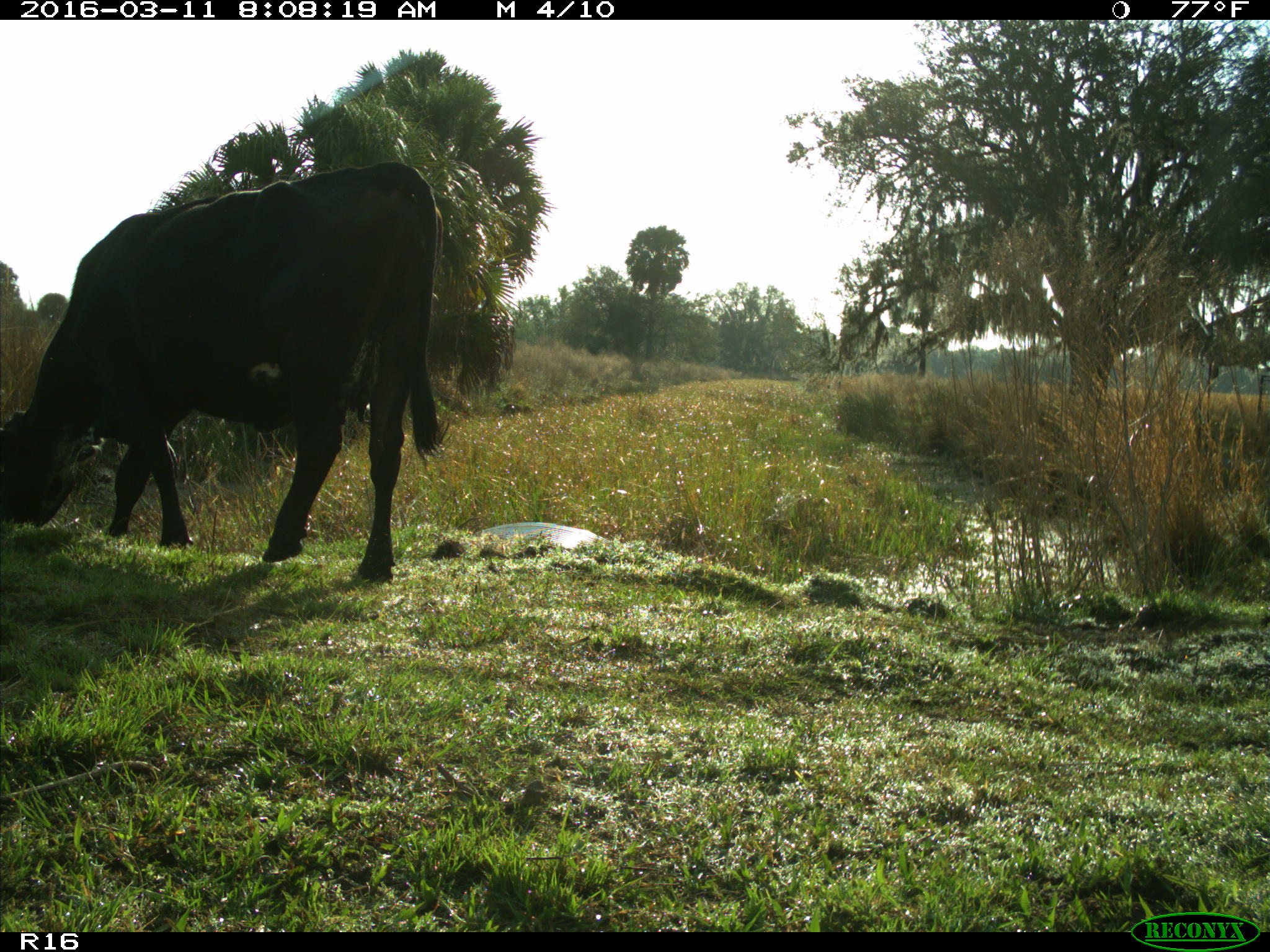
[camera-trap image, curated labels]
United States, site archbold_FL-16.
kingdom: Animalia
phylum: Chordata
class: Mammalia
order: Artiodactyla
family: Bovidae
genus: Bos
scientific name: Bos taurus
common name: domestic cow